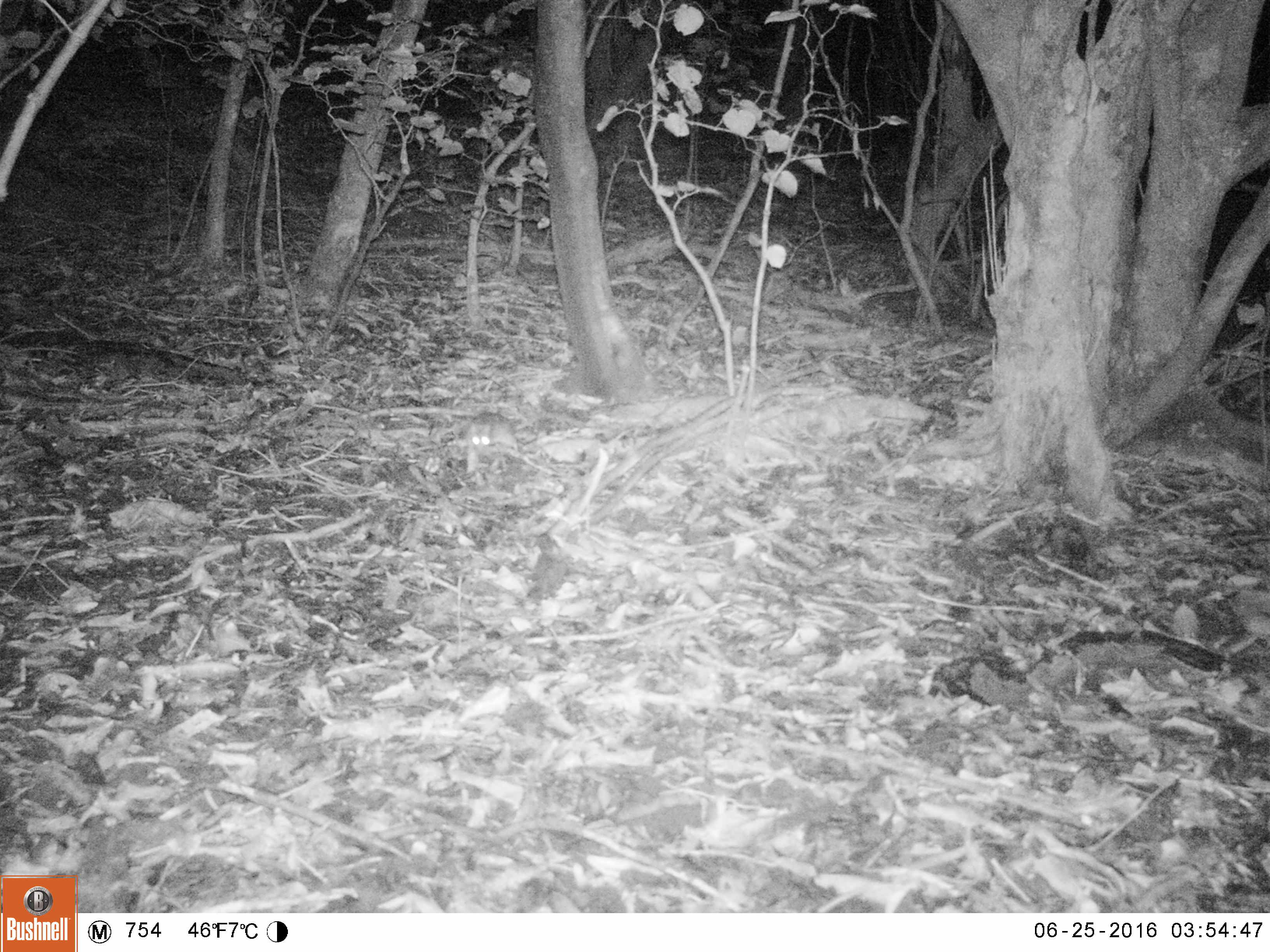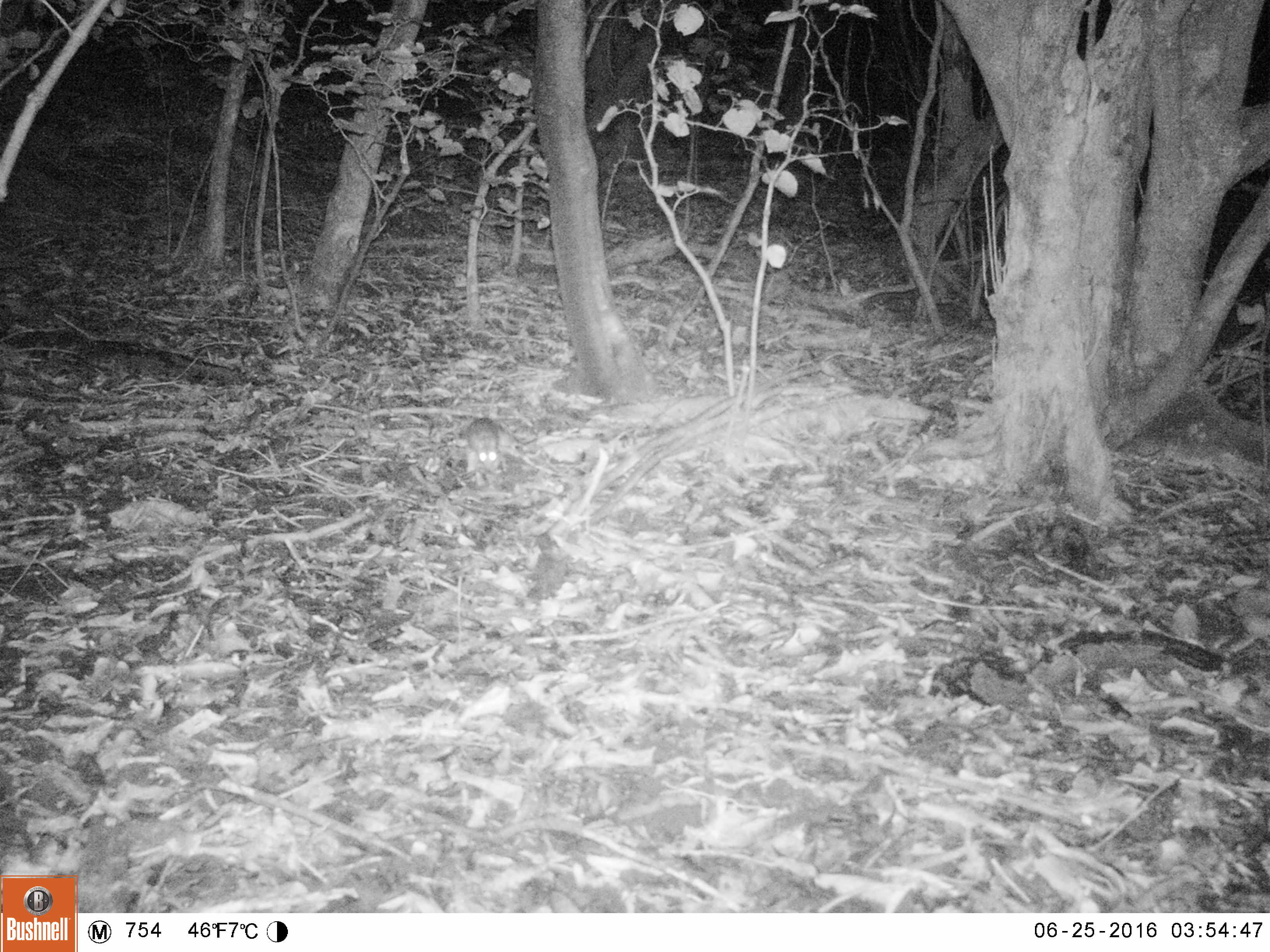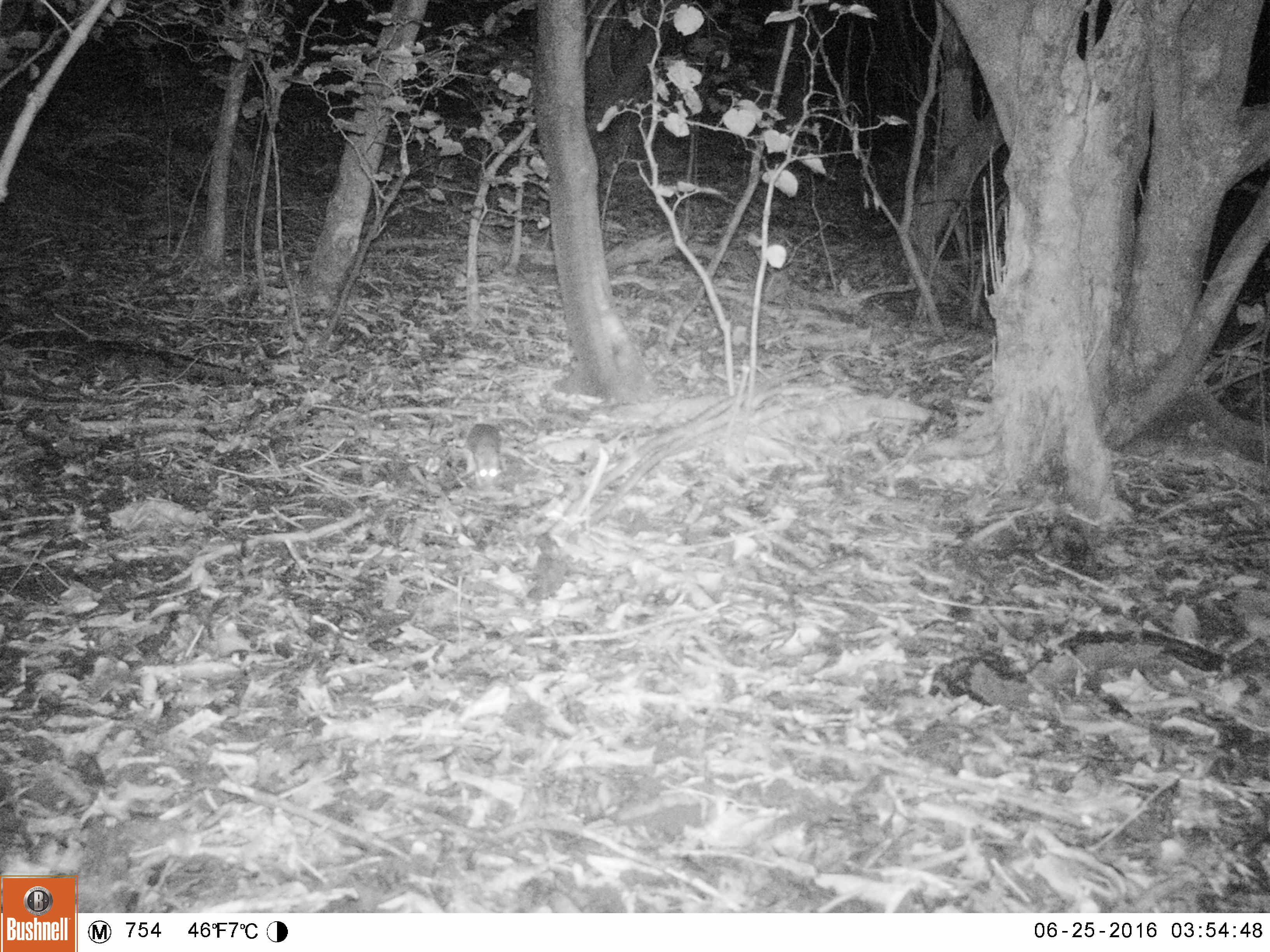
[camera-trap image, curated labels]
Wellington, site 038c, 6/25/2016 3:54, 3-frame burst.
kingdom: Animalia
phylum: Chordata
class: Mammalia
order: Rodentia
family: Muridae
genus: Rattus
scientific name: Rattus rattus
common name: ship rat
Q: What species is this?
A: Ship rat (Rattus rattus).